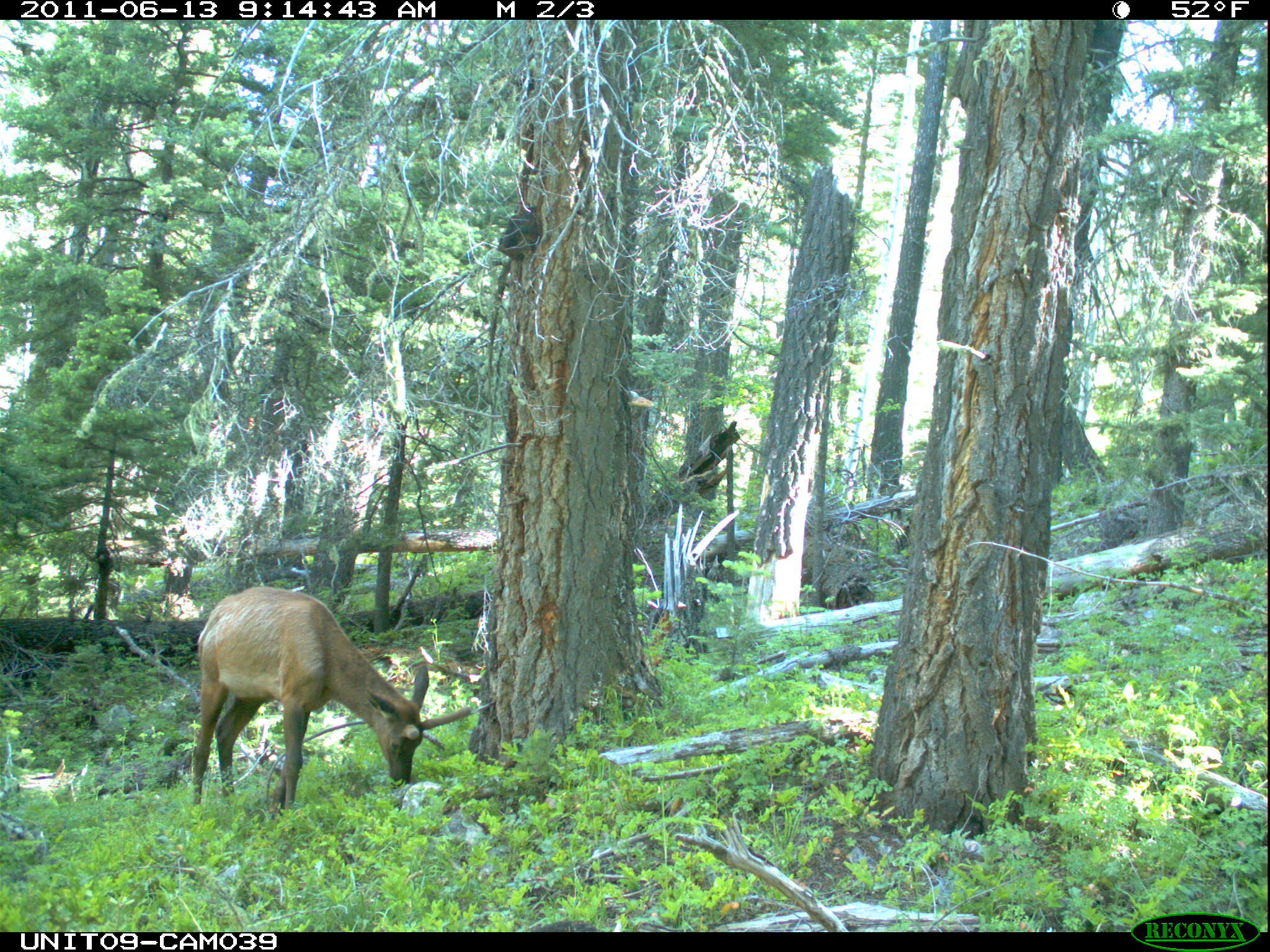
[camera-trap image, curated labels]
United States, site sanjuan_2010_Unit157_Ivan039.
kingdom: Animalia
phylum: Chordata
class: Mammalia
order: Artiodactyla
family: Cervidae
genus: Cervus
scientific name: Cervus elaphus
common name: red deer